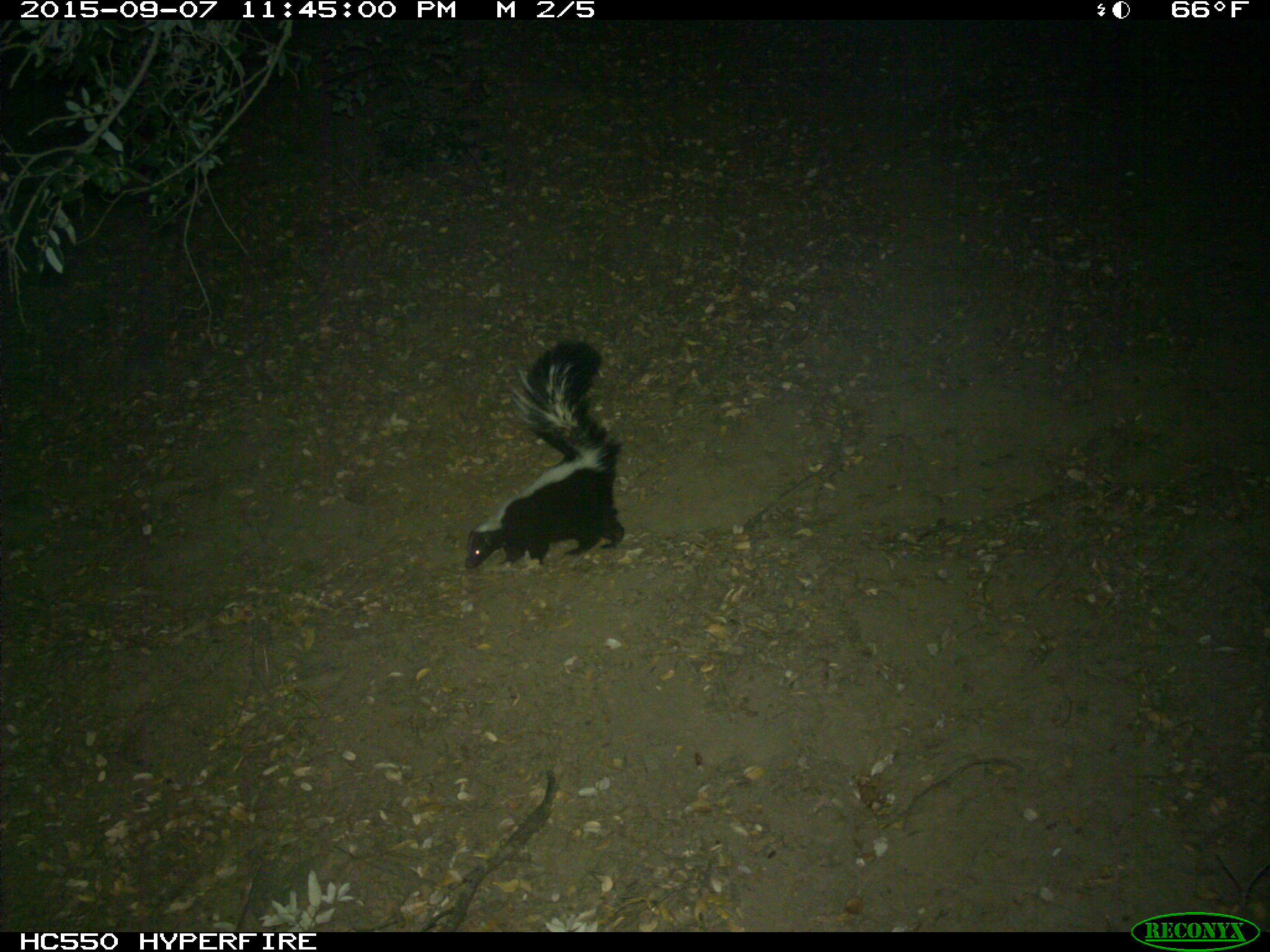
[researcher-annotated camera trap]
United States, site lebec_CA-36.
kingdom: Animalia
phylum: Chordata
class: Mammalia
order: Carnivora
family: Mephitidae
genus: Mephitis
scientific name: Mephitis mephitis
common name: striped skunk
Mephitis mephitis (striped skunk).